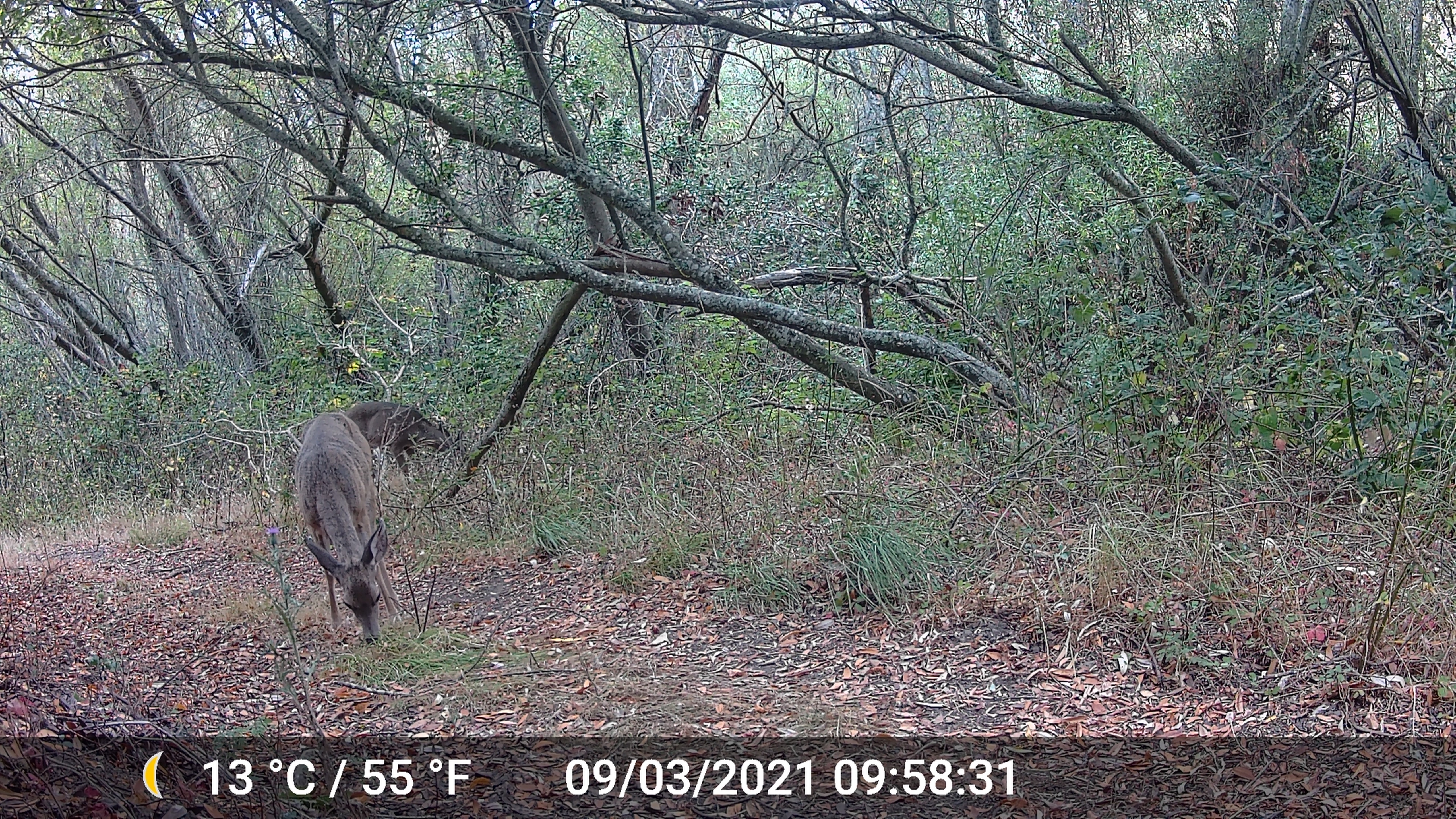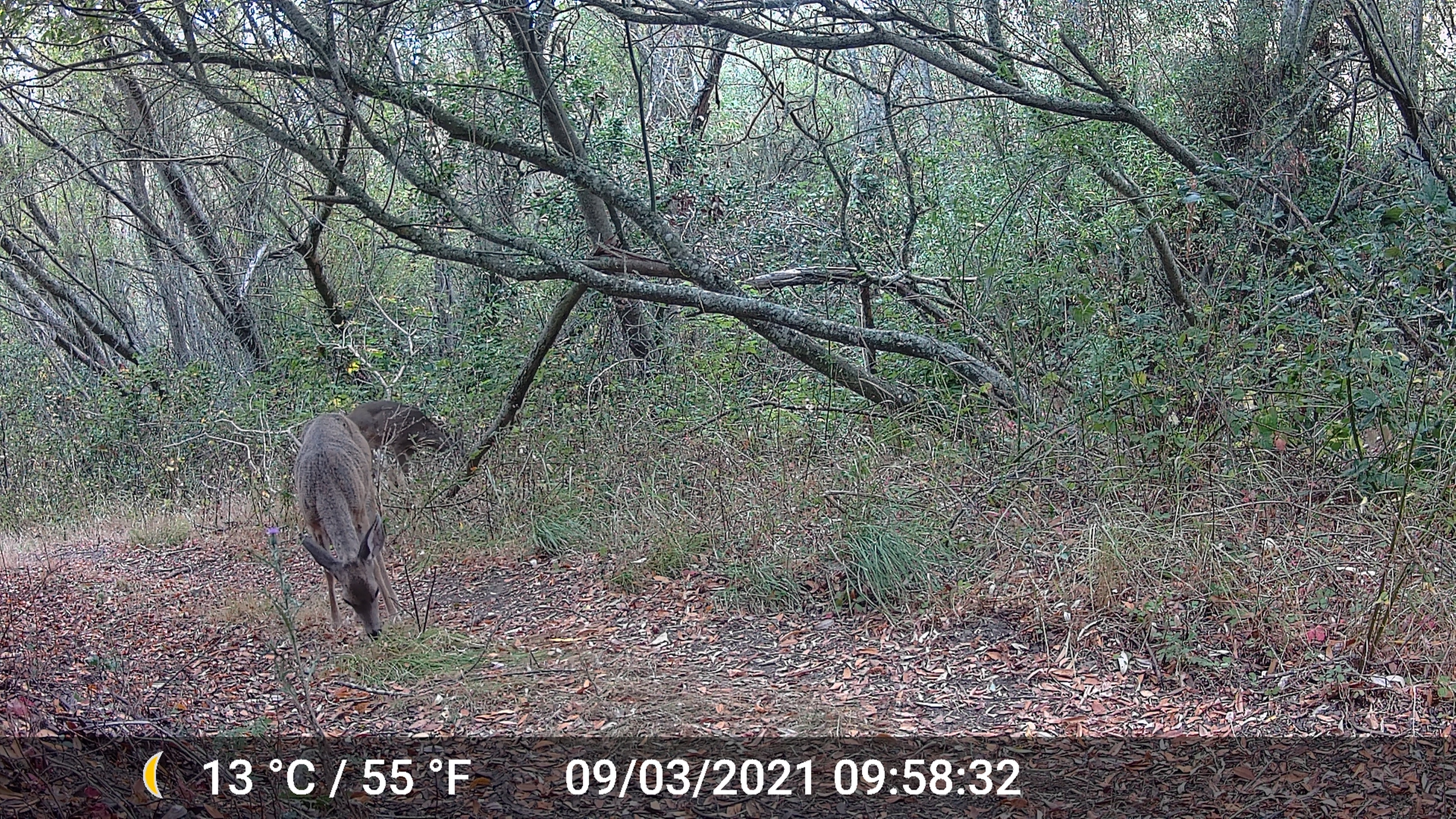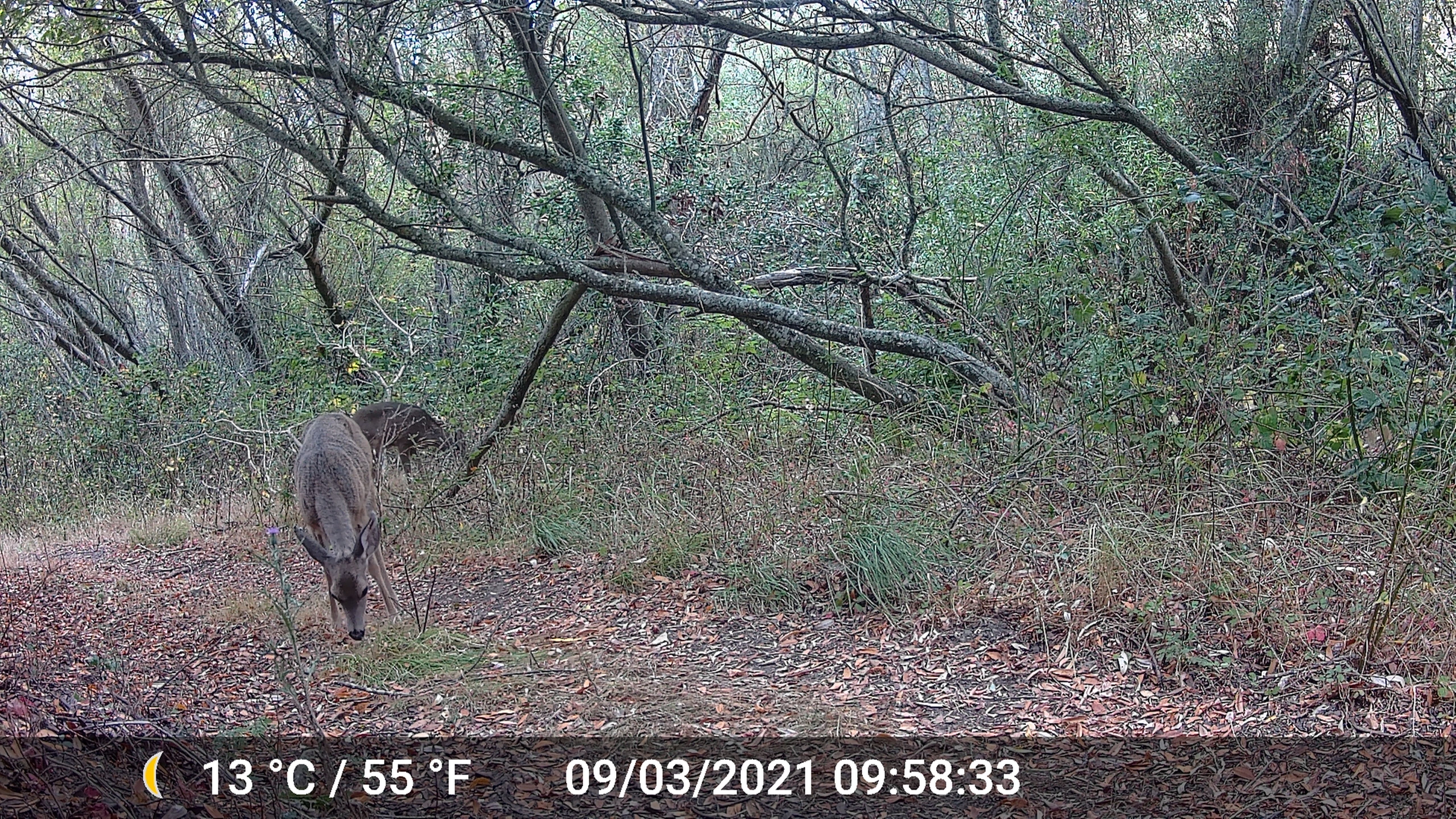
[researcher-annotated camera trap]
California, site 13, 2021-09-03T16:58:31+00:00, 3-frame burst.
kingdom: Animalia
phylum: Chordata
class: Mammalia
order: Artiodactyla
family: Cervidae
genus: Odocoileus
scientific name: Odocoileus hemionus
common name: mule deer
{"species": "mule deer (Odocoileus hemionus)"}